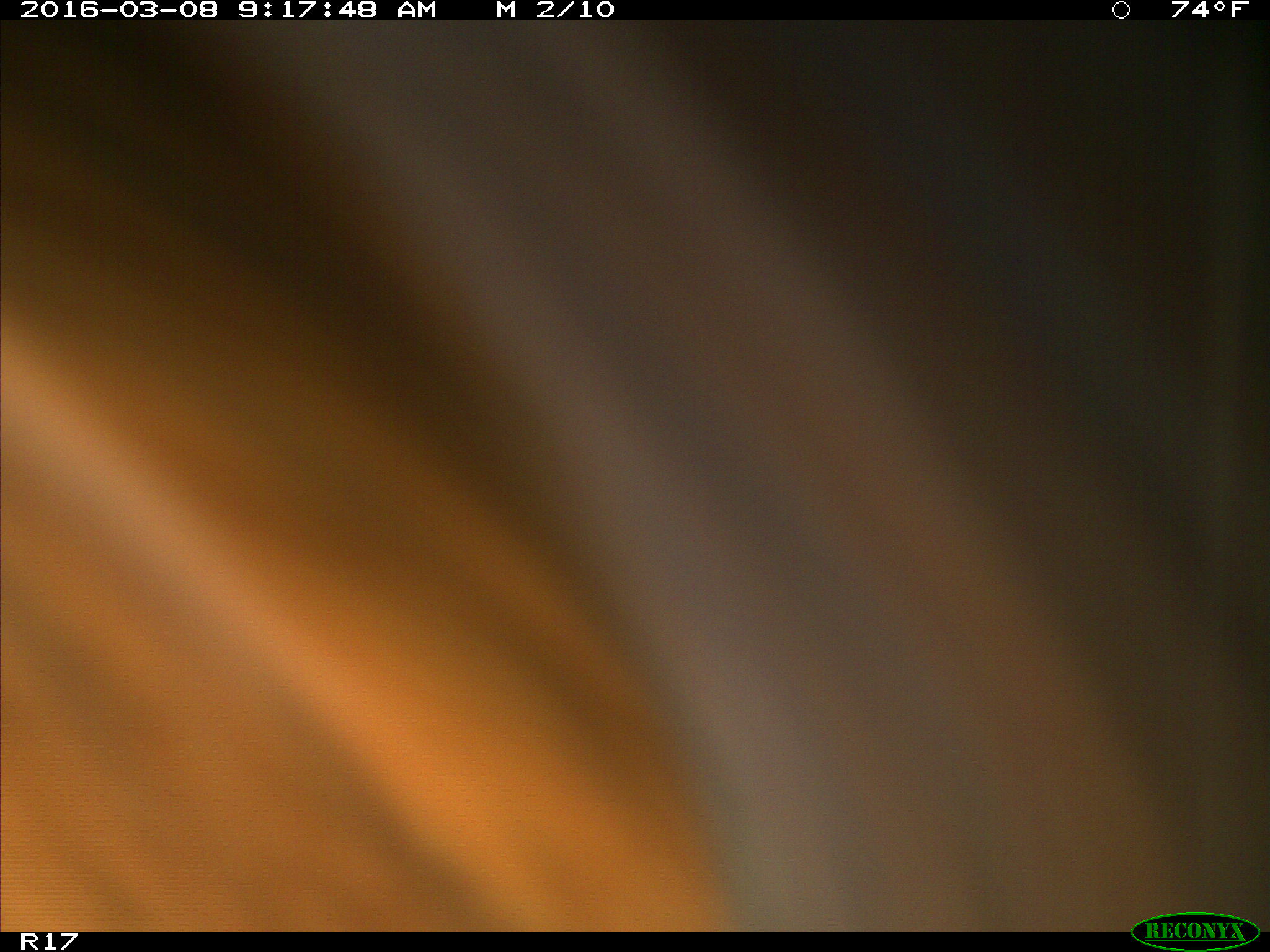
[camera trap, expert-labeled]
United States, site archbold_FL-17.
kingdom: Animalia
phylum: Chordata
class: Mammalia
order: Artiodactyla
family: Bovidae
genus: Bos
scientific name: Bos taurus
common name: domestic cow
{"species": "Bos taurus (domestic cow)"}